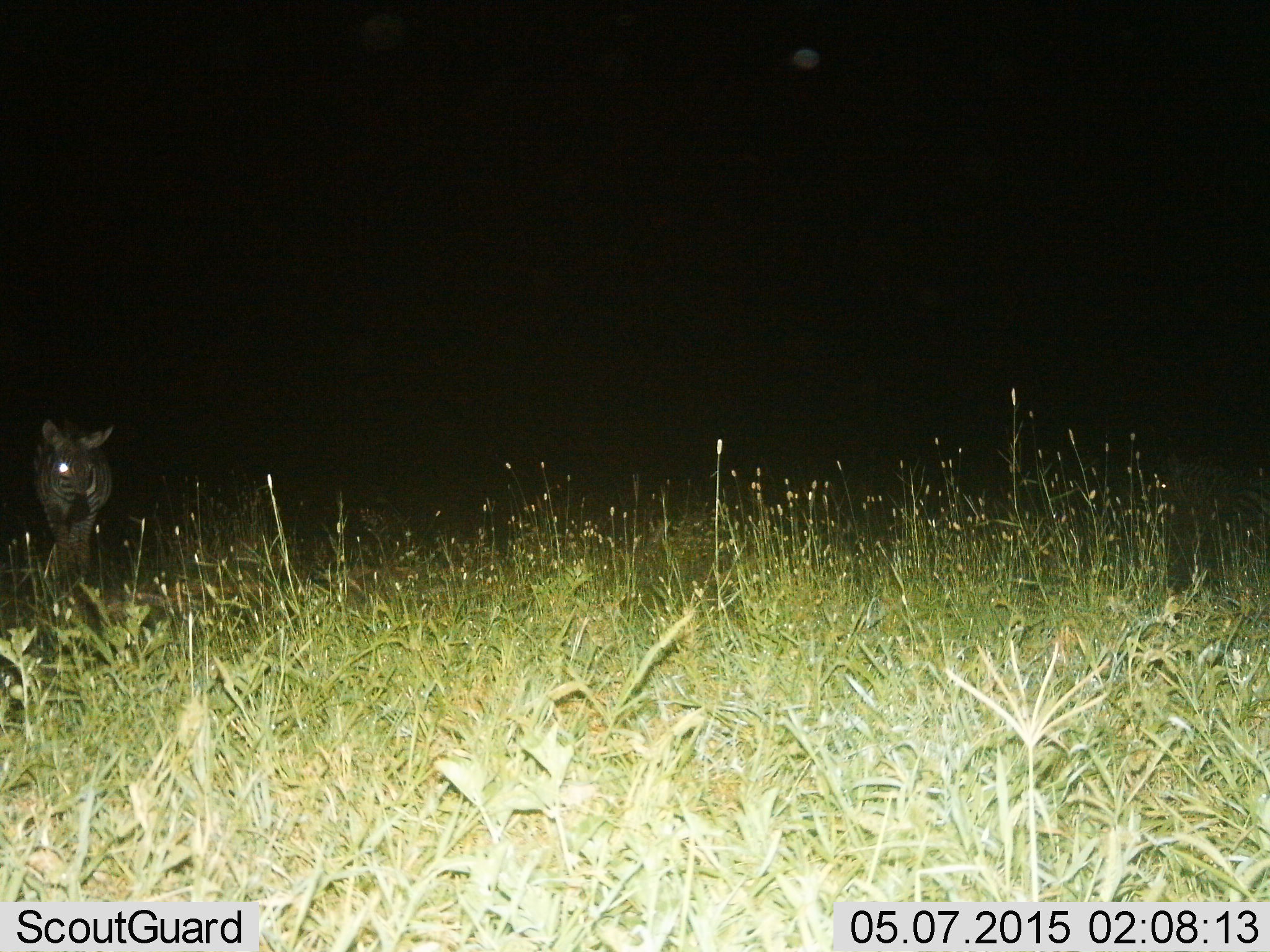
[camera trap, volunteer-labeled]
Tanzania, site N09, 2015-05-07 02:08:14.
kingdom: Animalia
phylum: Chordata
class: Mammalia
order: Perissodactyla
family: Equidae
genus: Equus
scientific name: Equus quagga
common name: plains zebra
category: zebra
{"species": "zebra (plains zebra) (Equus quagga)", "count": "1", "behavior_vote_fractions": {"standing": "50%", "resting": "0%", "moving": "50%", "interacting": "0%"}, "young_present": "10%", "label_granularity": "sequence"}